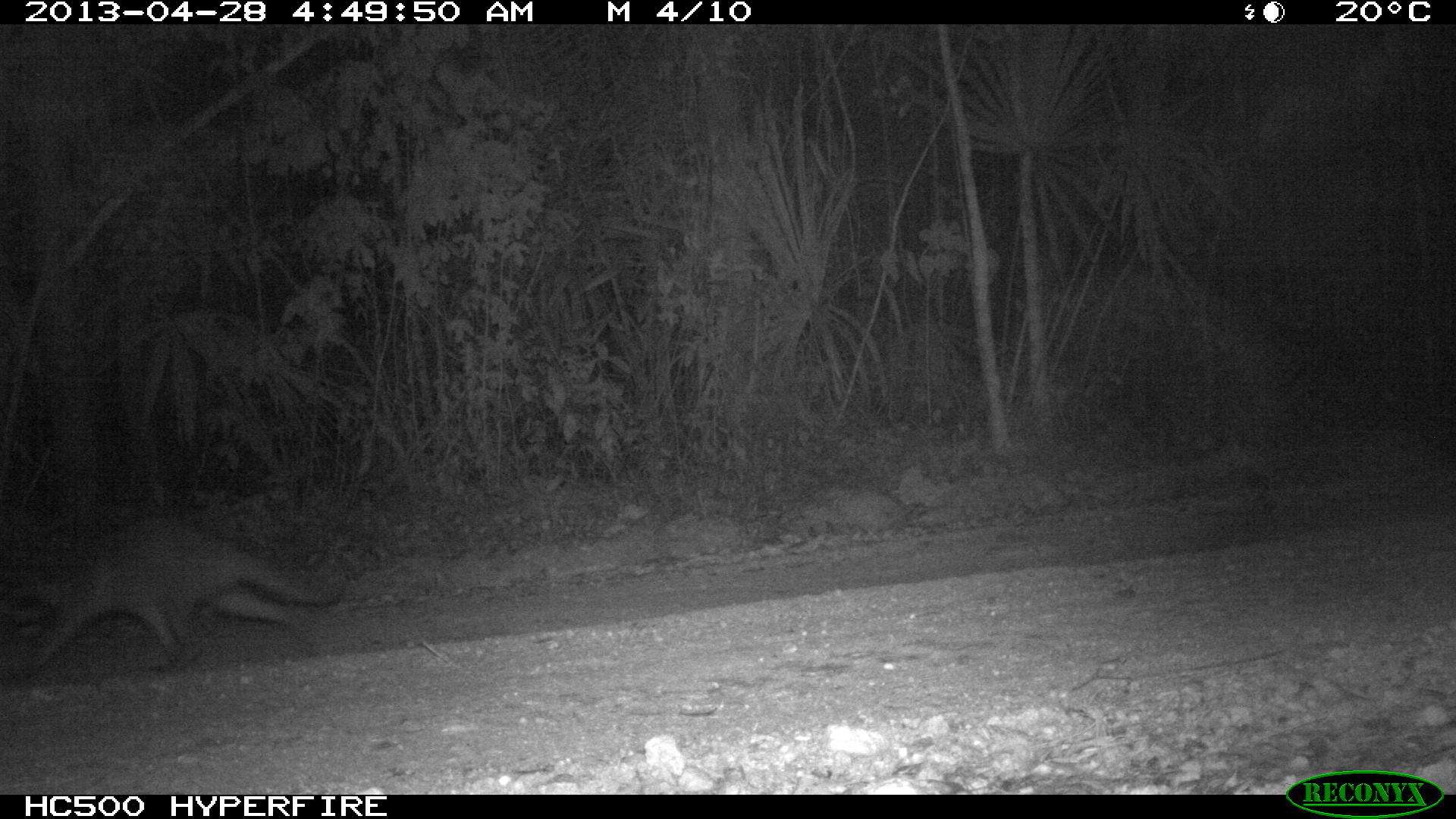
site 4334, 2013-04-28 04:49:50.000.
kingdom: Animalia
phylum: Chordata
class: Mammalia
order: Carnivora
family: Procyonidae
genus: Procyon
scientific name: Procyon lotor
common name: common raccoon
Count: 1.